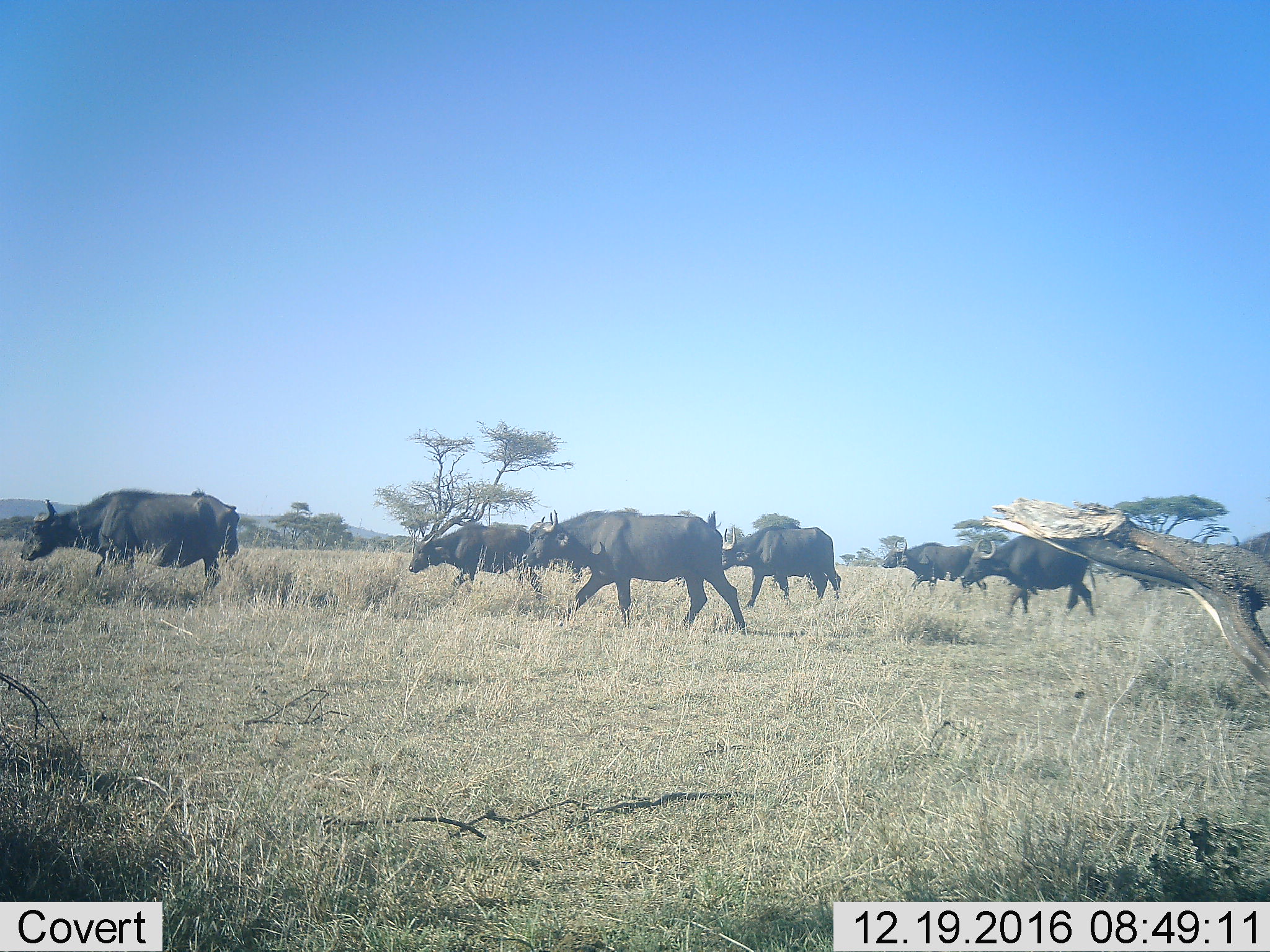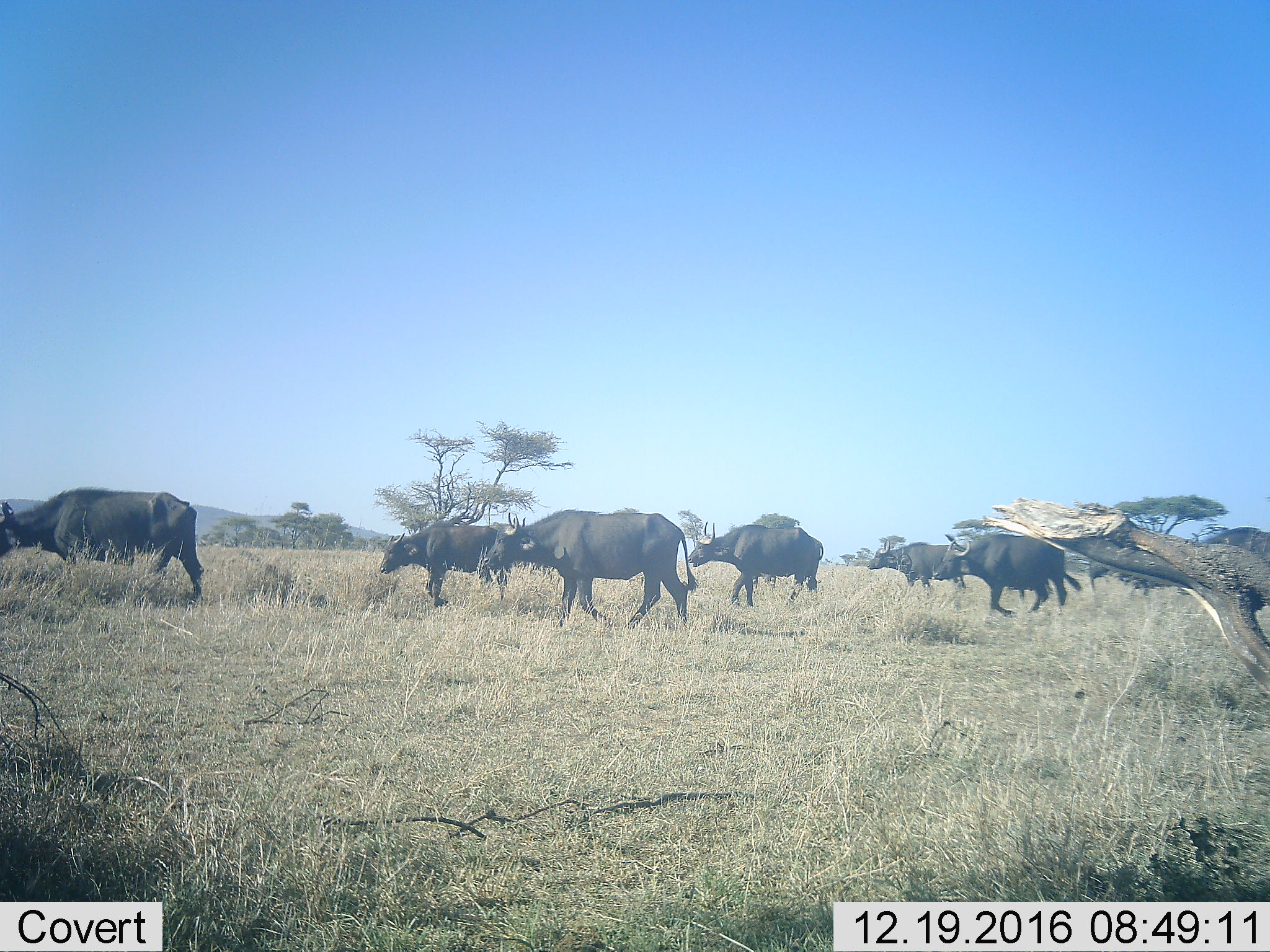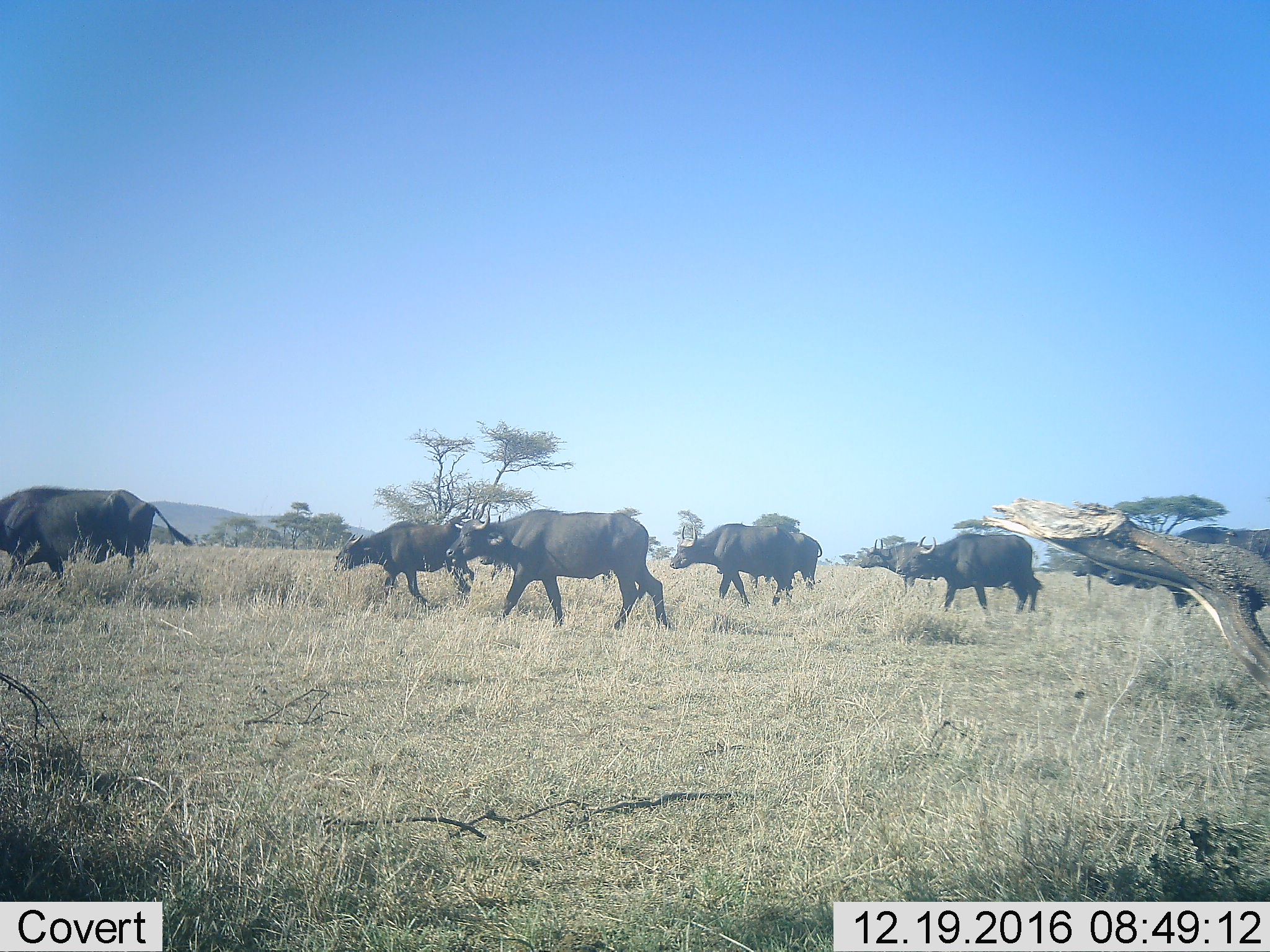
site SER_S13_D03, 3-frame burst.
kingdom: Animalia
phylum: Chordata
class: Mammalia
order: Artiodactyla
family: Bovidae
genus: Syncerus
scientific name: Syncerus caffer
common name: african buffalo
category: buffalo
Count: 8.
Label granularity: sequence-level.